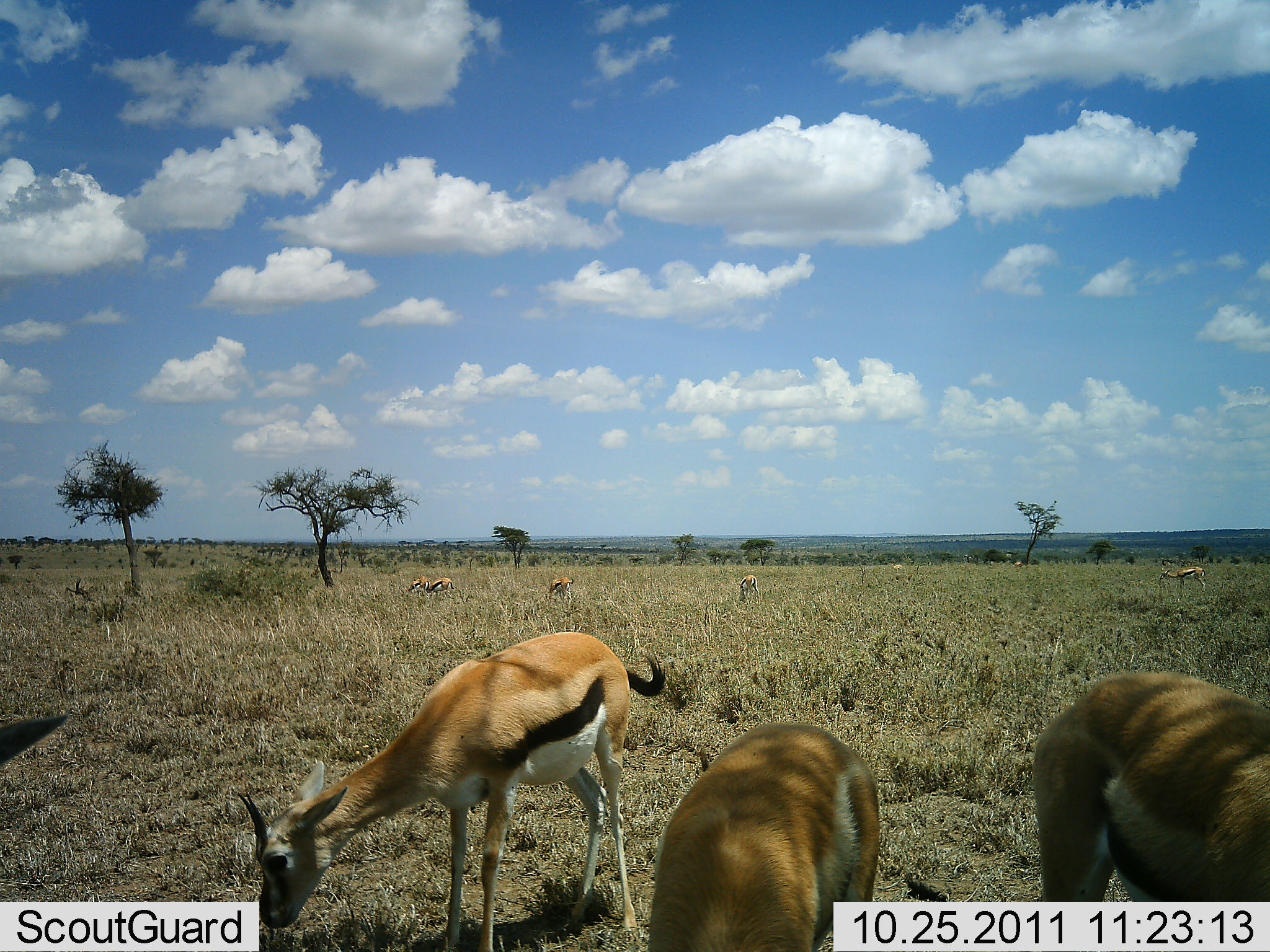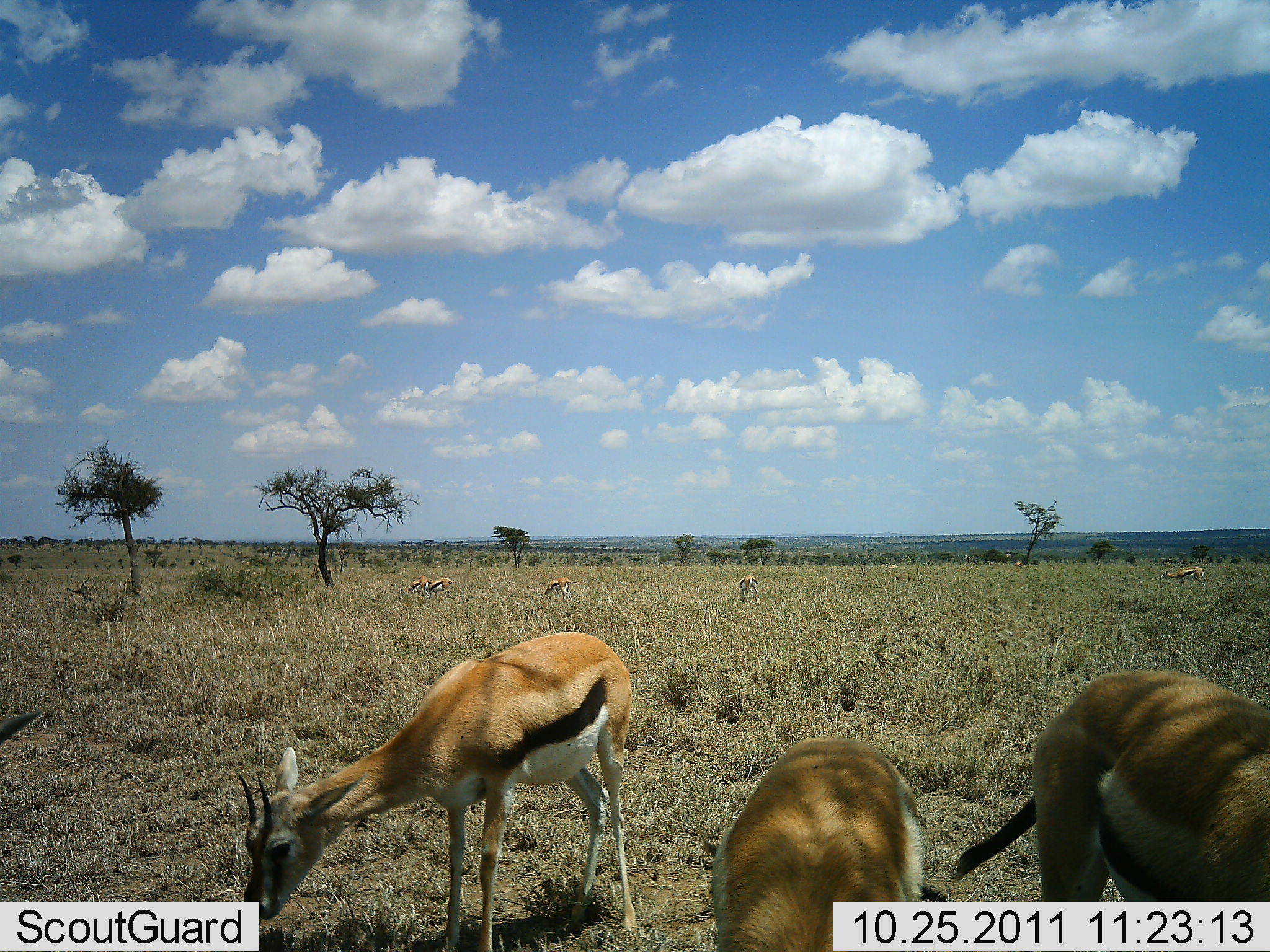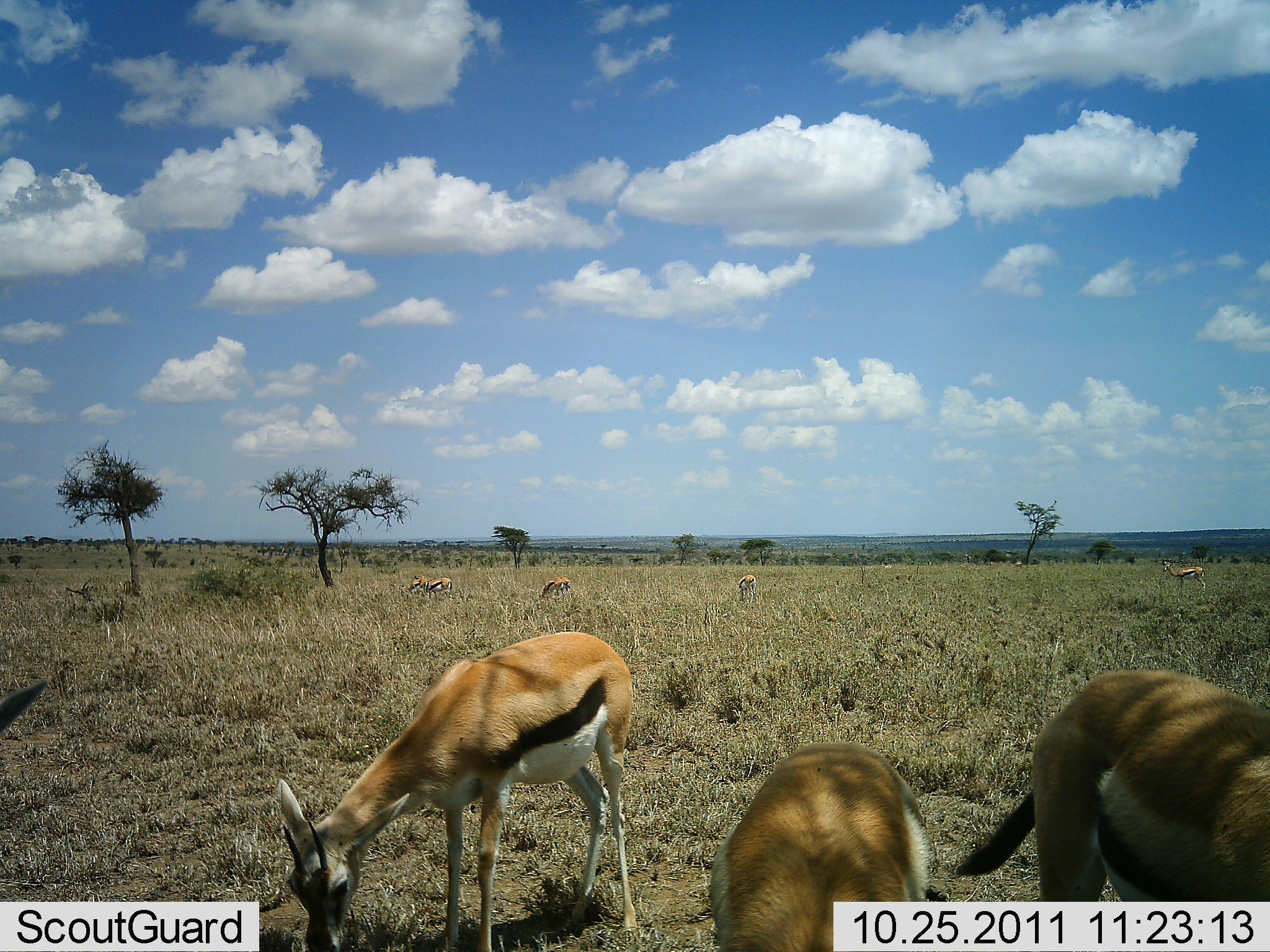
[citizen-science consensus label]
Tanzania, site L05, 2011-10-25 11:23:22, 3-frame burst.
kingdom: Animalia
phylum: Chordata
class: Mammalia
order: Artiodactyla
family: Bovidae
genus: Eudorcas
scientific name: Eudorcas thomsonii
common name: thomson's gazelle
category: gazellethomsons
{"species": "gazellethomsons (thomson's gazelle) (Eudorcas thomsonii)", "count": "10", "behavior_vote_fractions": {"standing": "53%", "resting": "0%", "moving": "7%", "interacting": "0%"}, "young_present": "0%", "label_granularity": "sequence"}